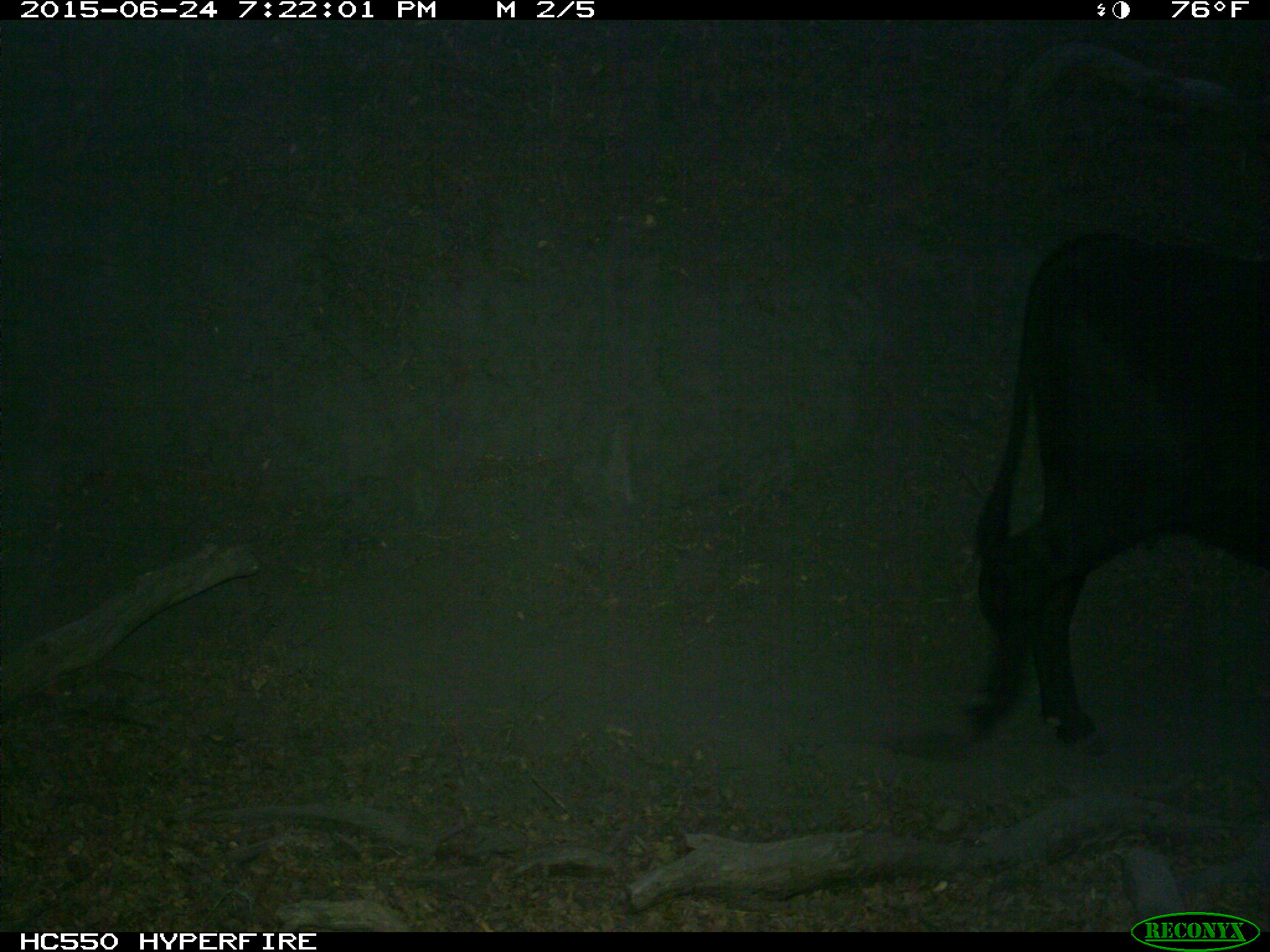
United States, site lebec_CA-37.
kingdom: Animalia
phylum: Chordata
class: Mammalia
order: Artiodactyla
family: Bovidae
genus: Bos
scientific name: Bos taurus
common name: domestic cow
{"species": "Bos taurus (domestic cow)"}